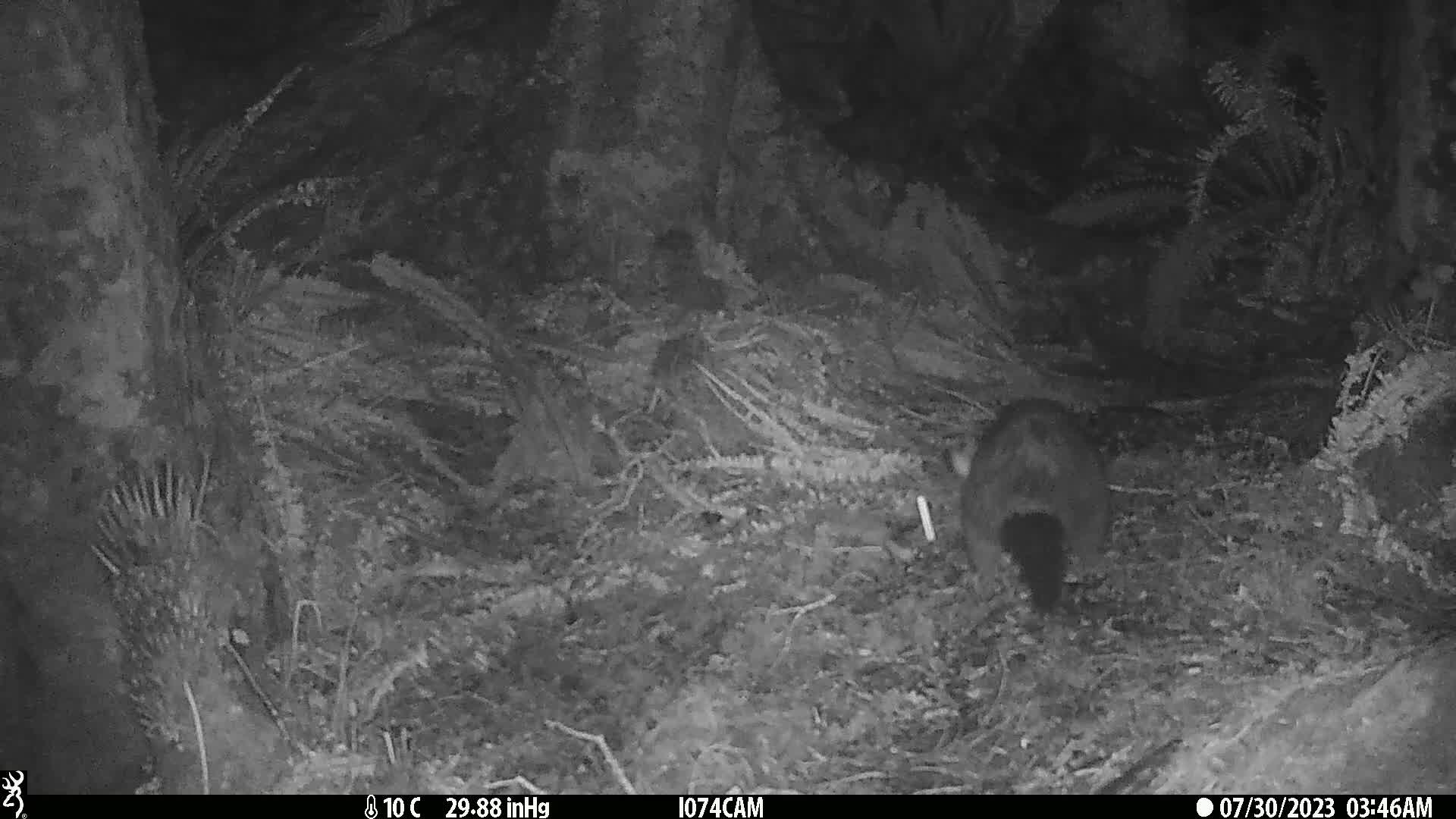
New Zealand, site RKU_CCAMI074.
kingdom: Animalia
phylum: Chordata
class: Mammalia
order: Diprotodontia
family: Phalangeridae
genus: Trichosurus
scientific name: Trichosurus vulpecula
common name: common brushtail possum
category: possum